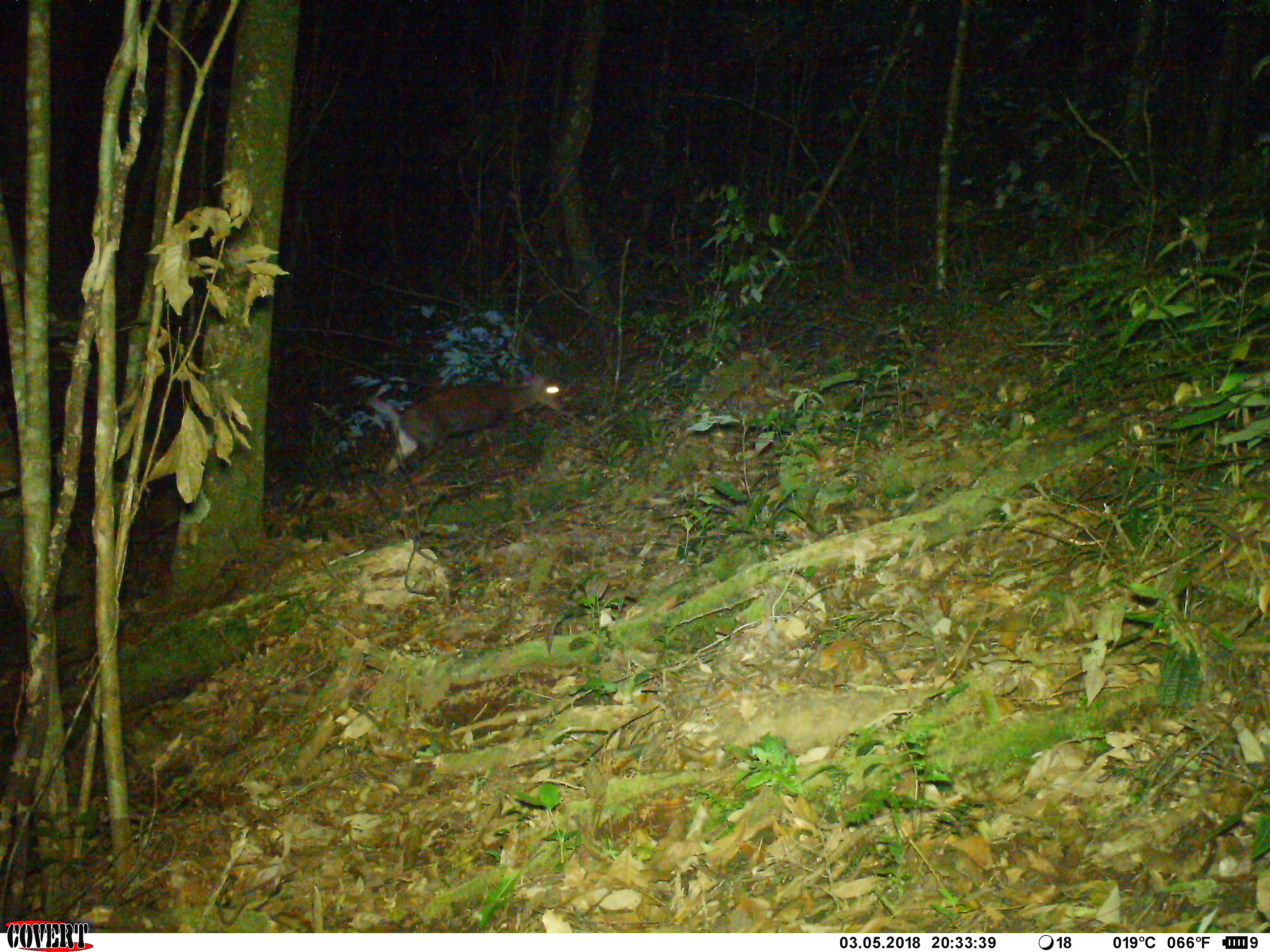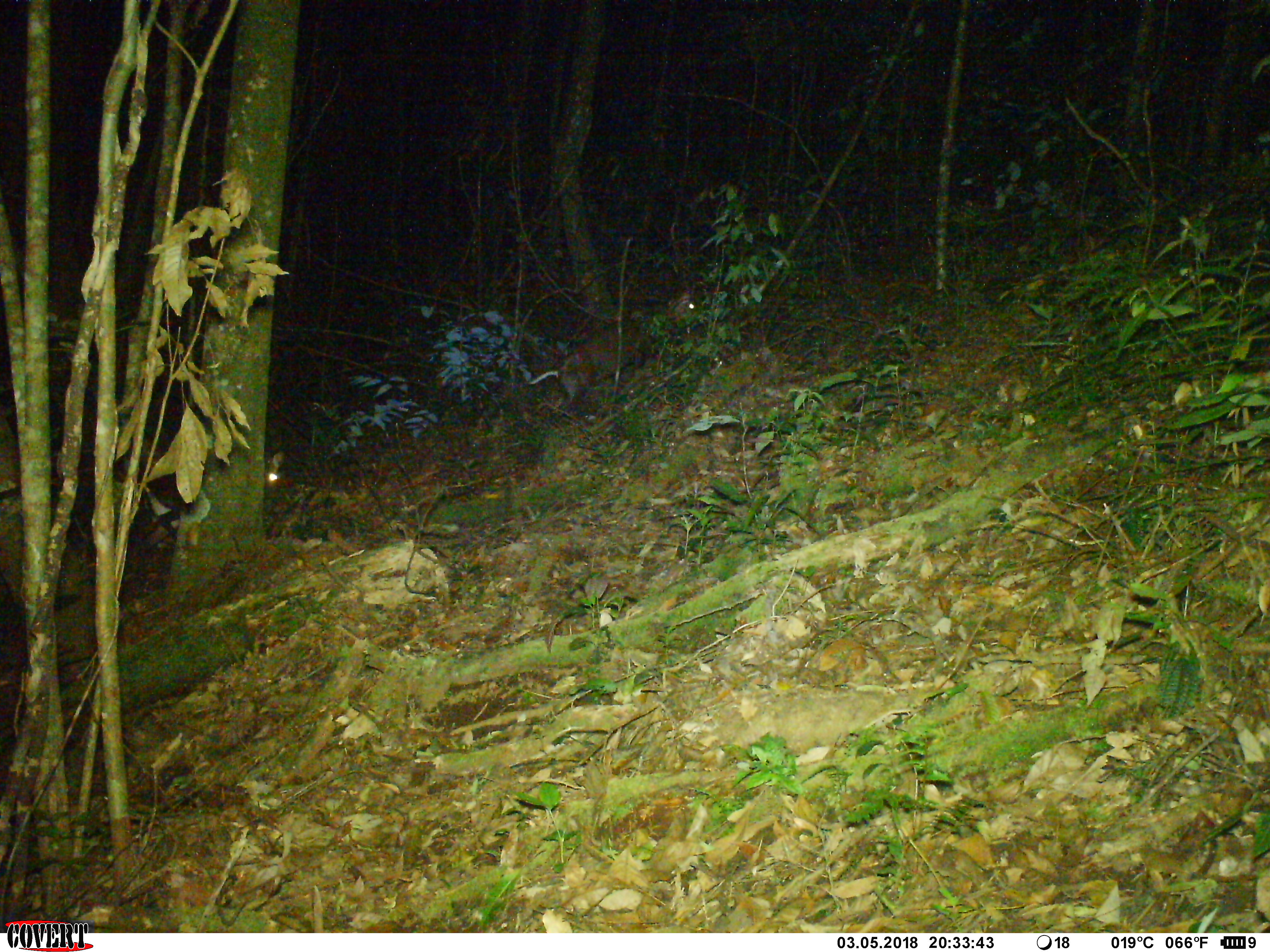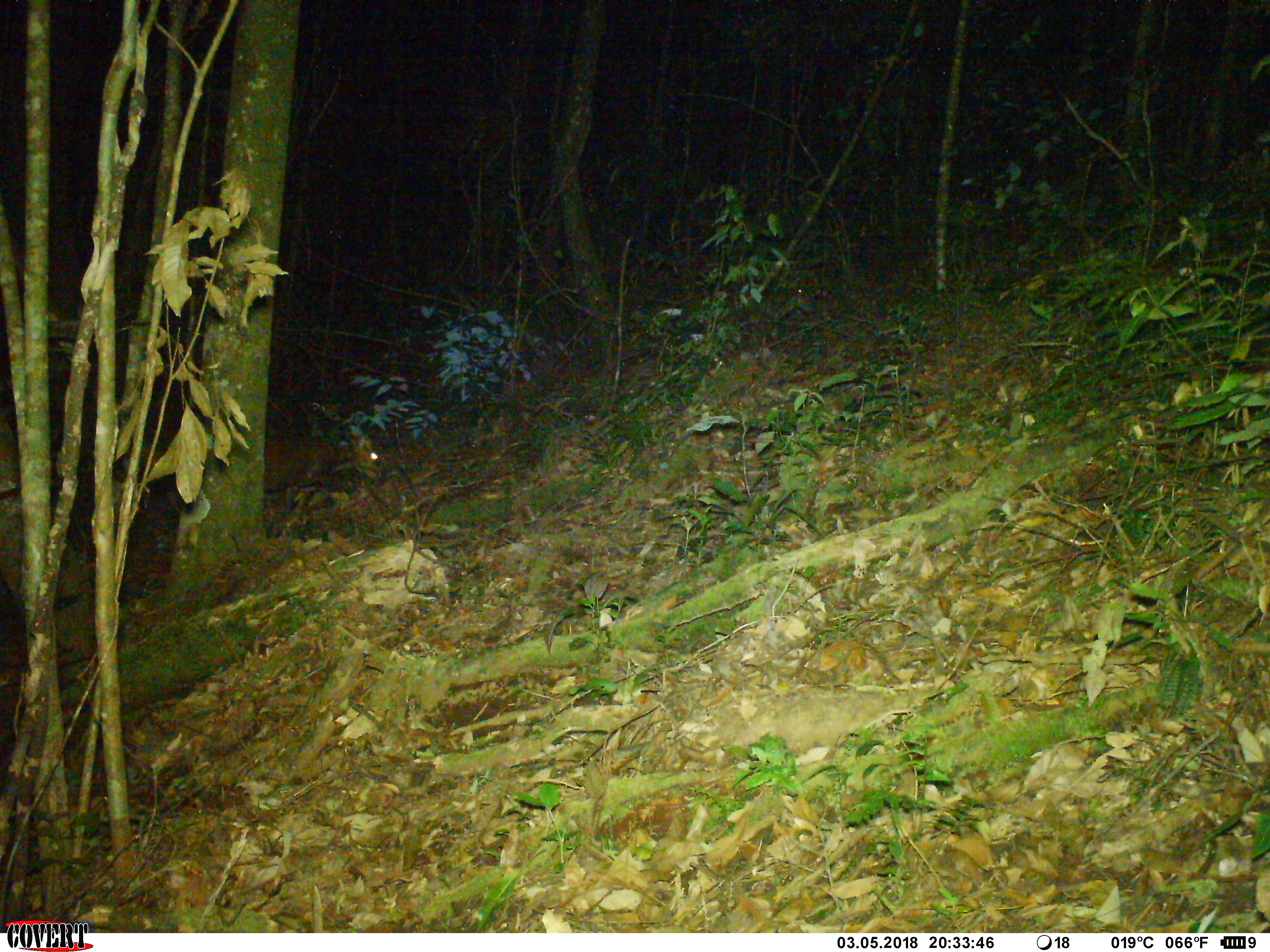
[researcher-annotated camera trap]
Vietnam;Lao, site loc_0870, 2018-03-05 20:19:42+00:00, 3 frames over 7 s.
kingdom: Animalia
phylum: Chordata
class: Mammalia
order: Artiodactyla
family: Cervidae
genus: Muntiacus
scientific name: Muntiacus rooseveltorum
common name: roosevelt's muntjac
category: roosevelts muntjac group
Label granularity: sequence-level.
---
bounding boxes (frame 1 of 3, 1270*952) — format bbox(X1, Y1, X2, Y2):
roosevelts muntjac group: bbox(365, 380, 562, 476)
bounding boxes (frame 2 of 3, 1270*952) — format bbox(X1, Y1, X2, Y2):
roosevelts muntjac group: bbox(525, 293, 698, 416); bbox(262, 451, 285, 494)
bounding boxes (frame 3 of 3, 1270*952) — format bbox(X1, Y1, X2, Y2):
roosevelts muntjac group: bbox(263, 432, 382, 525); bbox(678, 281, 816, 344)